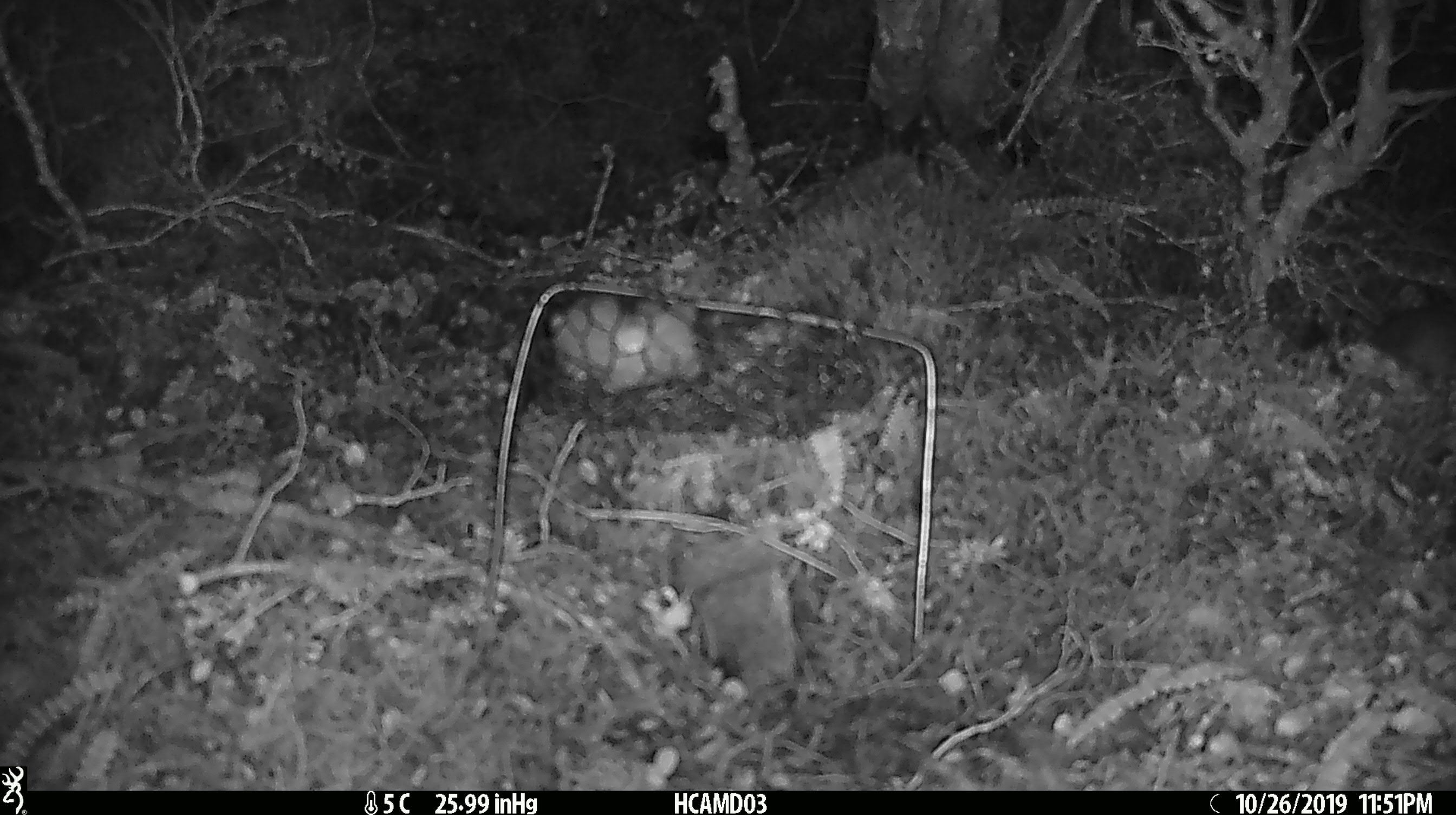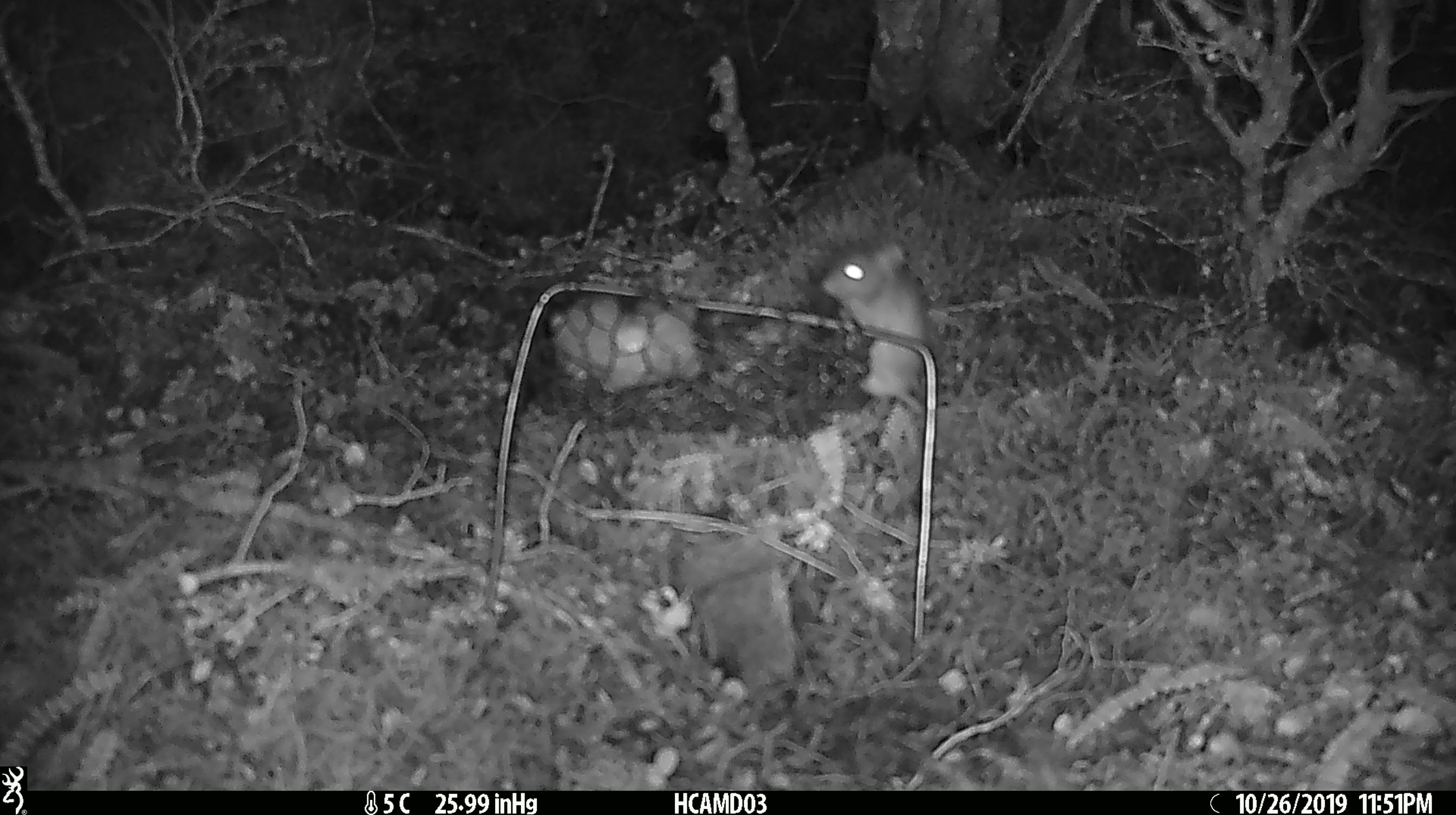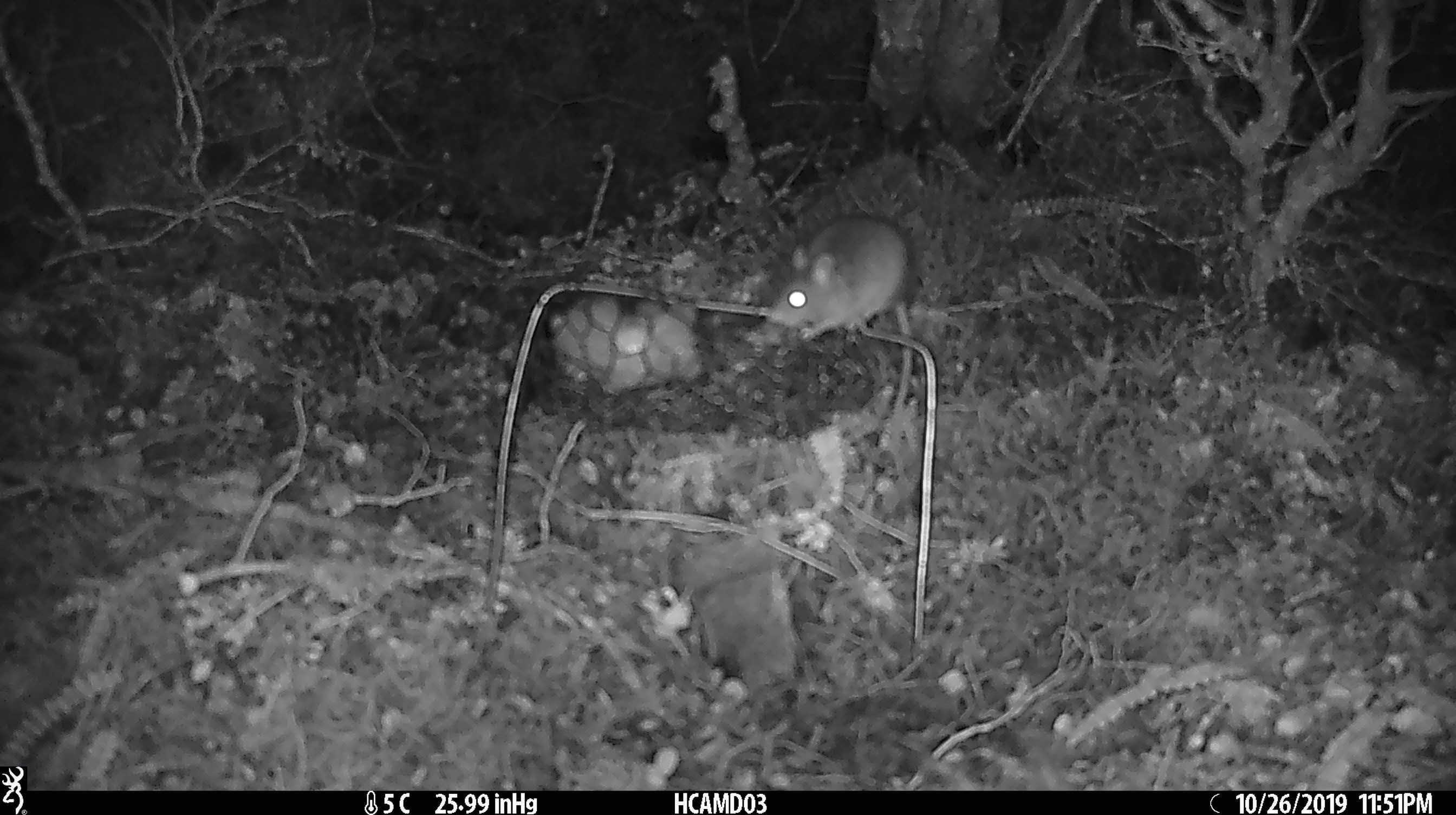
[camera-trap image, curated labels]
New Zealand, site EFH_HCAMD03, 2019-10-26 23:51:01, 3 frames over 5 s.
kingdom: Animalia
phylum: Chordata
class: Mammalia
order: Rodentia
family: Muridae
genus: Mus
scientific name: Mus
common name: mouse